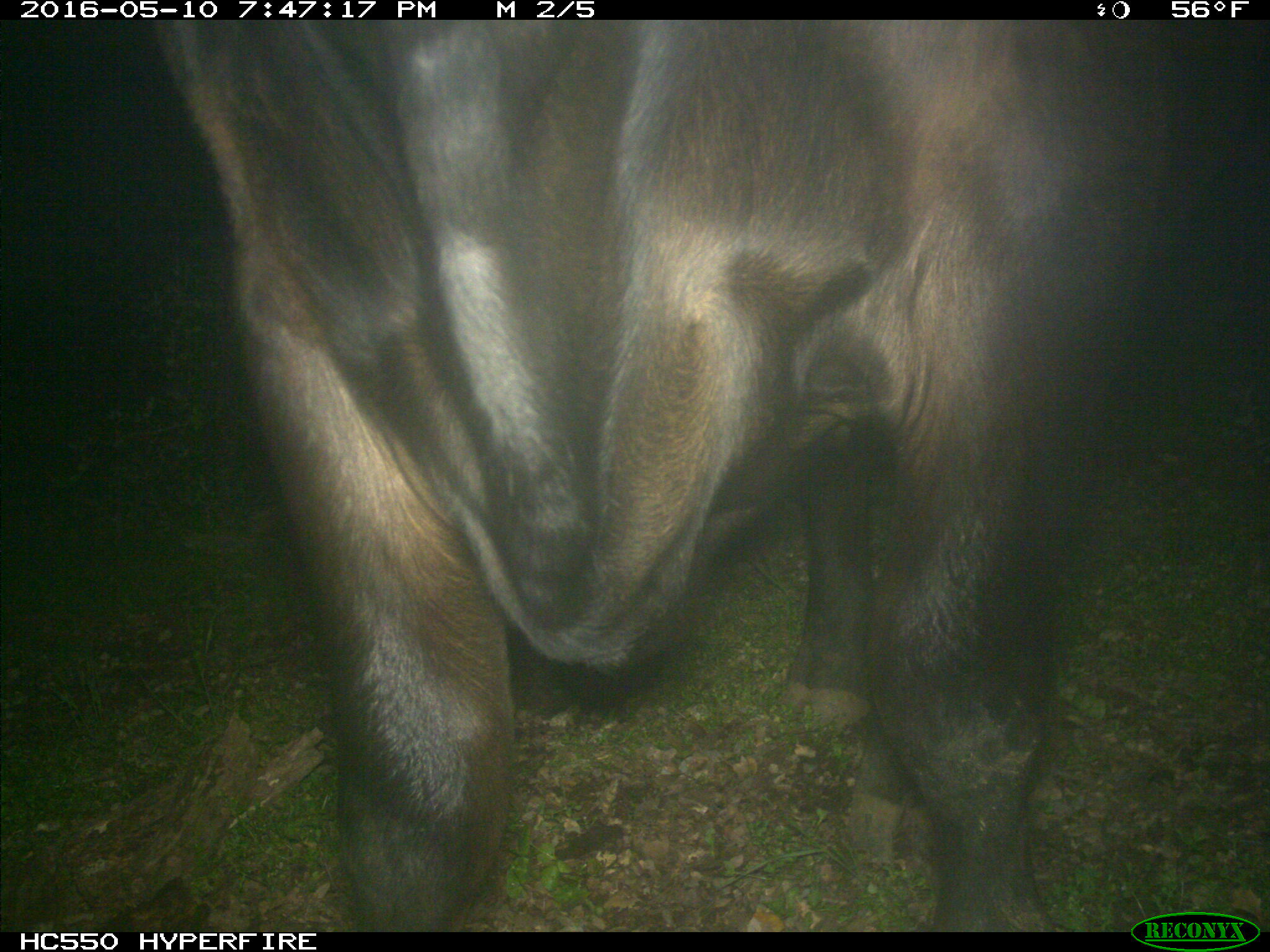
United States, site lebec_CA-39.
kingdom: Animalia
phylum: Chordata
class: Mammalia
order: Artiodactyla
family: Bovidae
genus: Bos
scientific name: Bos taurus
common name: domestic cow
Bos taurus (domestic cow).